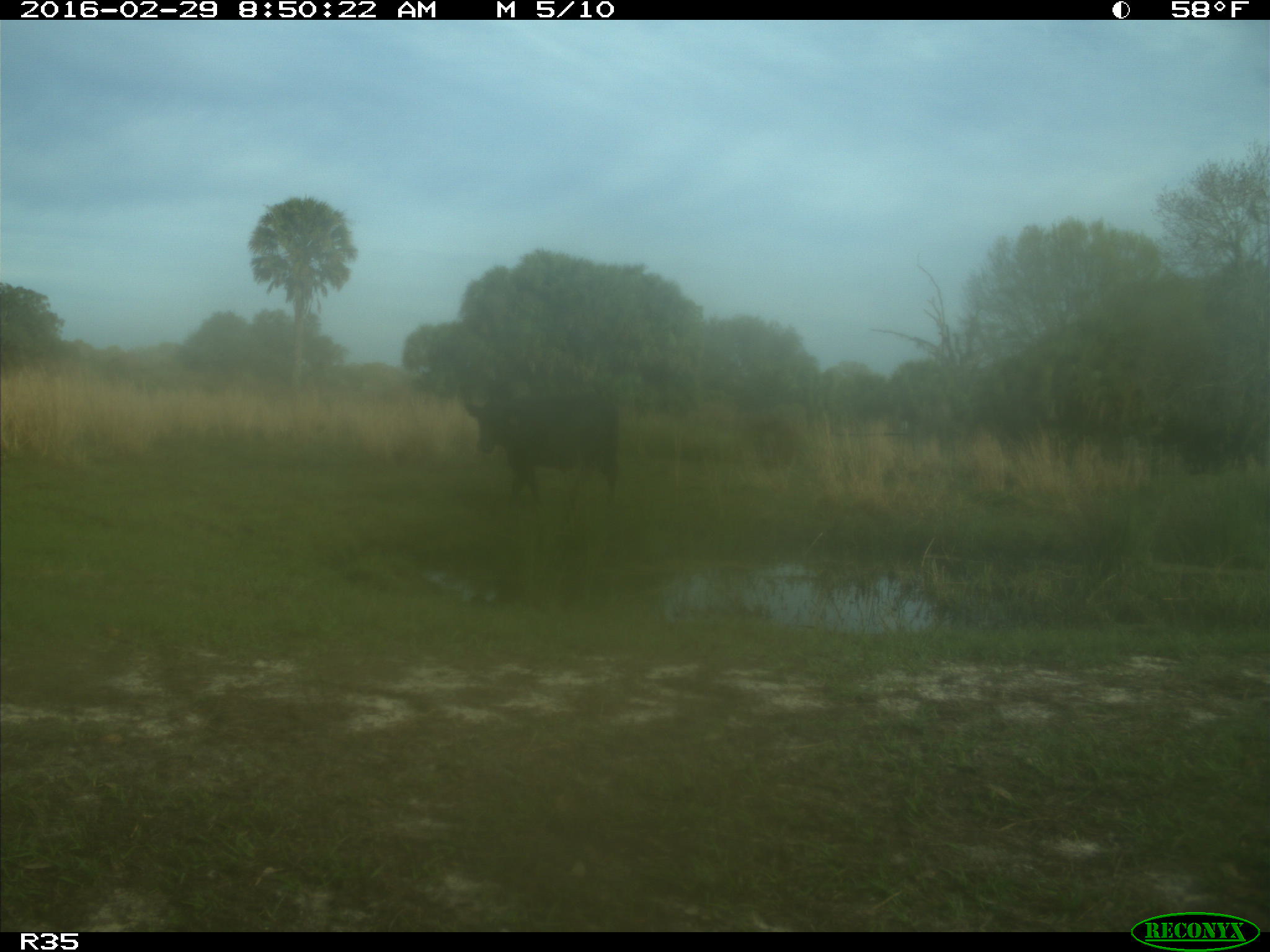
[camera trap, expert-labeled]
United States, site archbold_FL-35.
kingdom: Animalia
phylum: Chordata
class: Mammalia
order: Artiodactyla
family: Bovidae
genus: Bos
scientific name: Bos taurus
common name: domestic cow